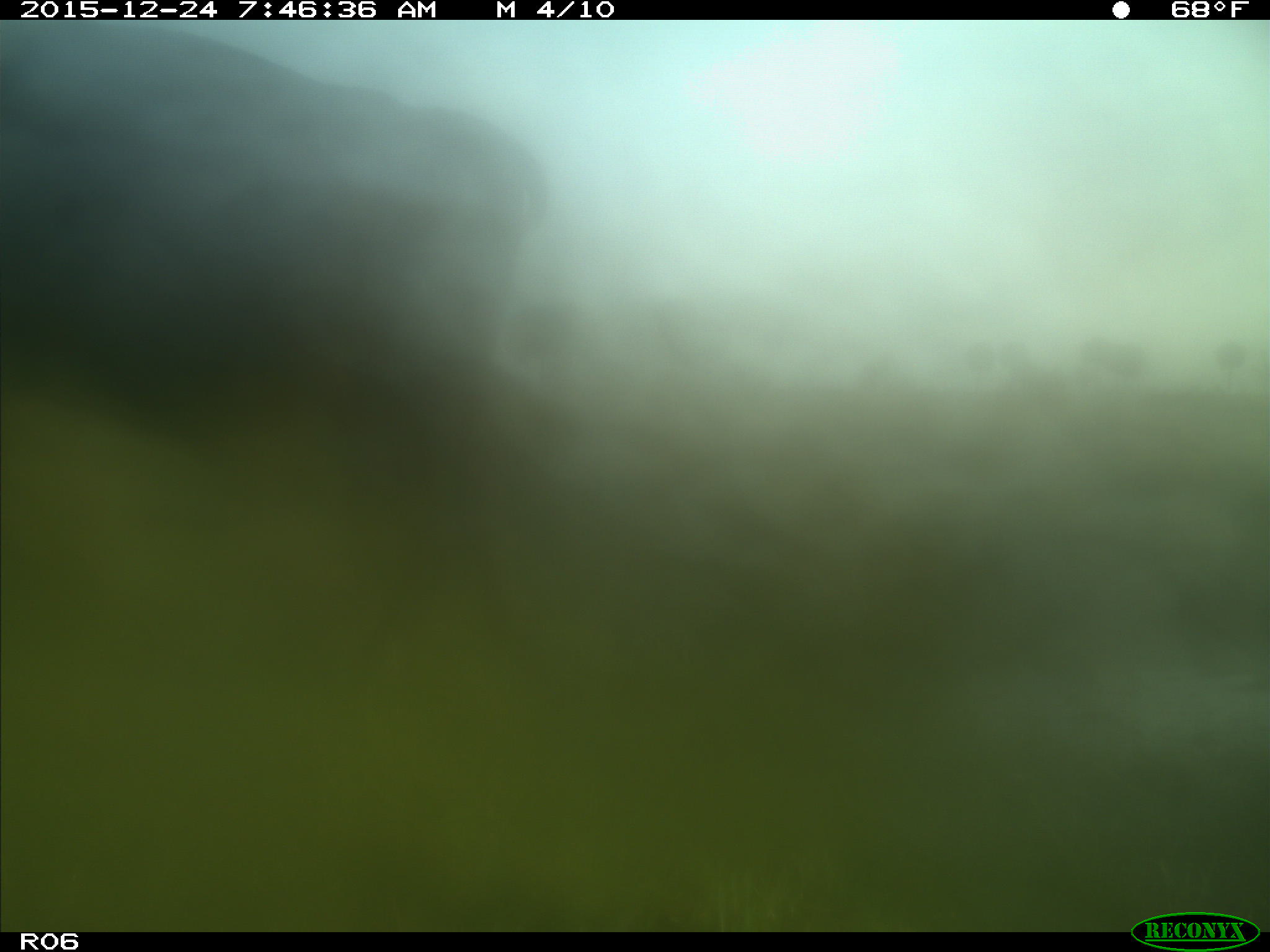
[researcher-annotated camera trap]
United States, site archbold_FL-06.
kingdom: Animalia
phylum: Chordata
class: Mammalia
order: Artiodactyla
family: Bovidae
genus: Bos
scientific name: Bos taurus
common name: domestic cow